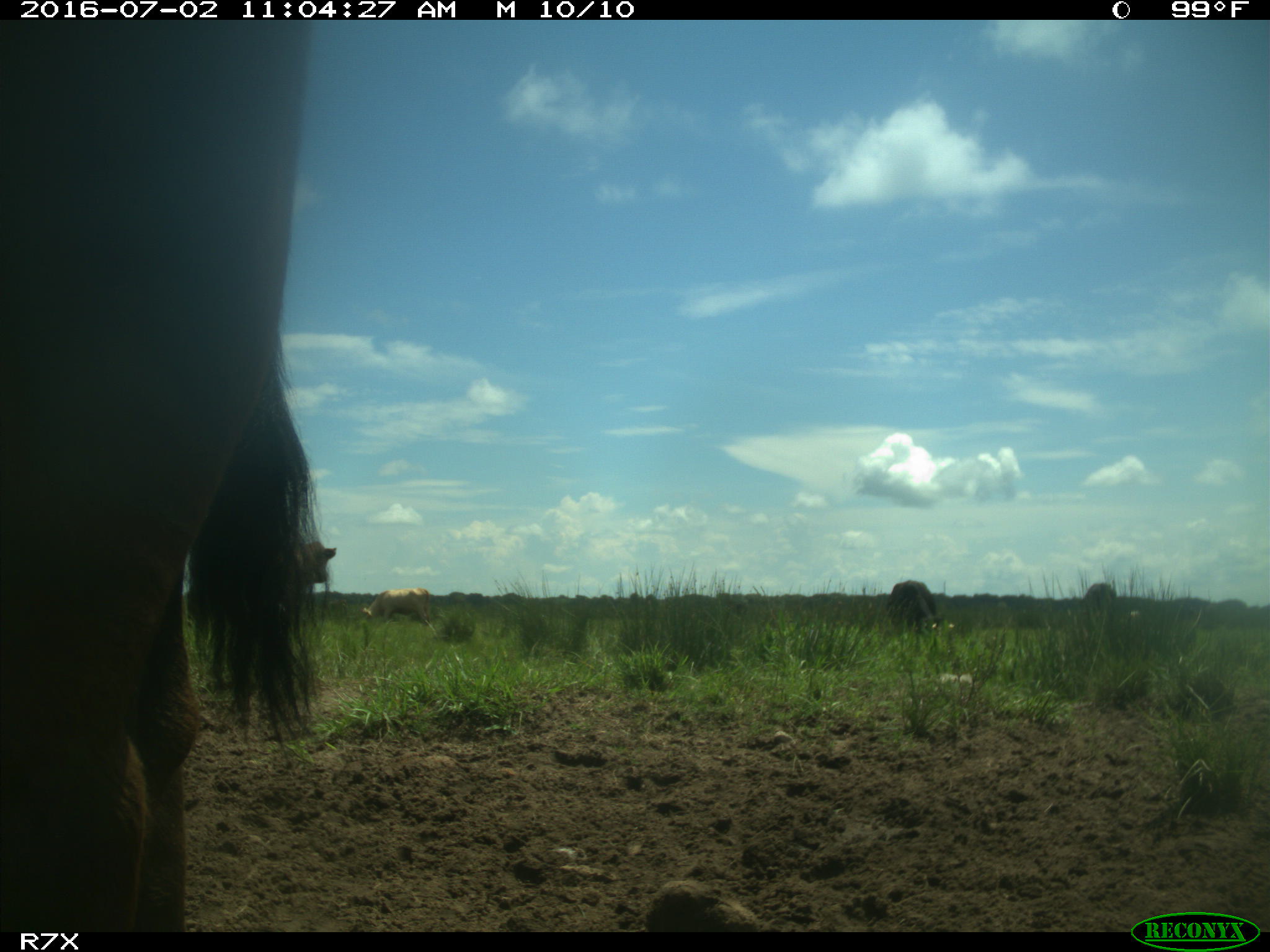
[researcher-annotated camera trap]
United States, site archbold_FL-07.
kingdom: Animalia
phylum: Chordata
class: Mammalia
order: Artiodactyla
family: Bovidae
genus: Bos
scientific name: Bos taurus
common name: domestic cow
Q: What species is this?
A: Bos taurus (domestic cow).